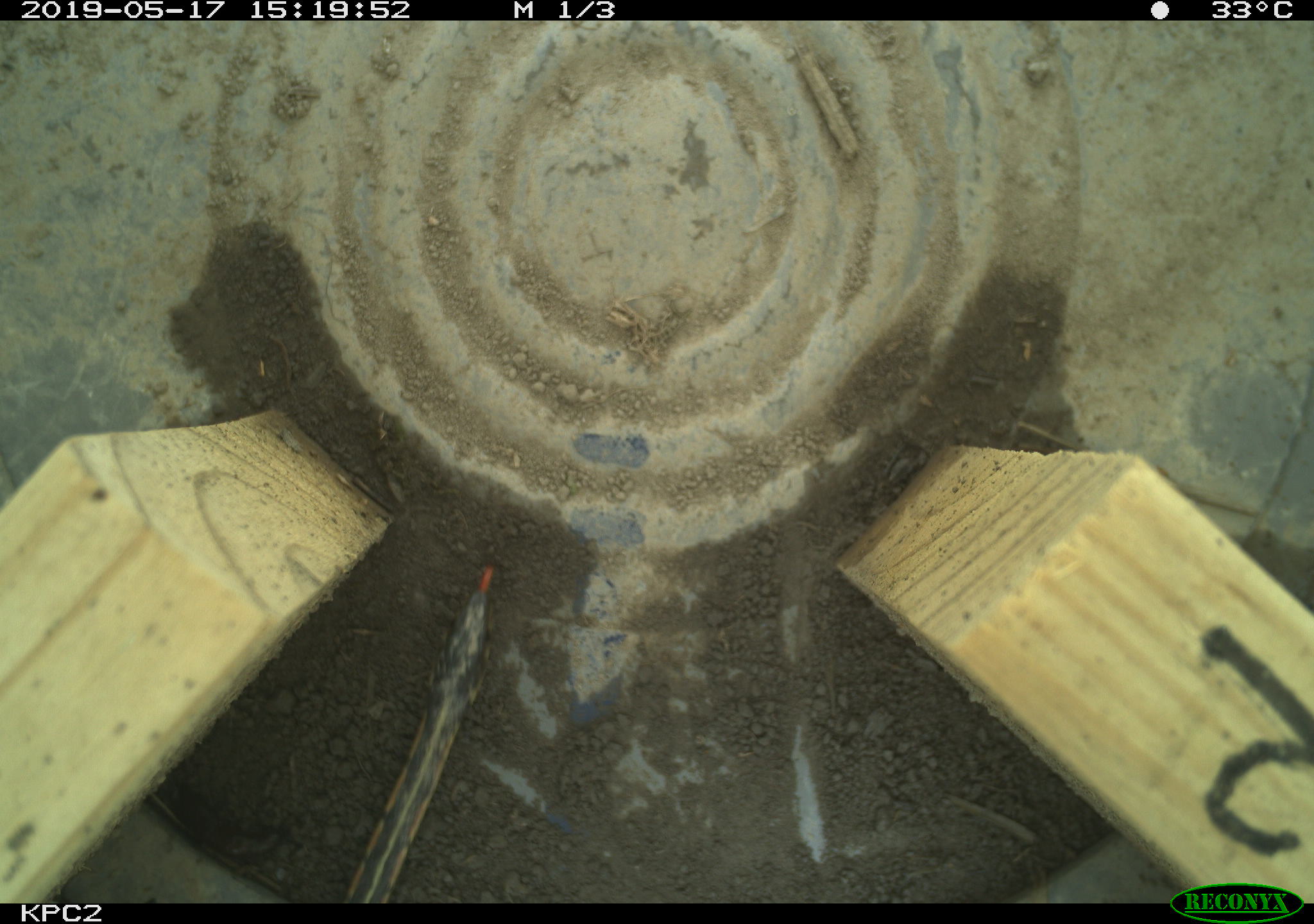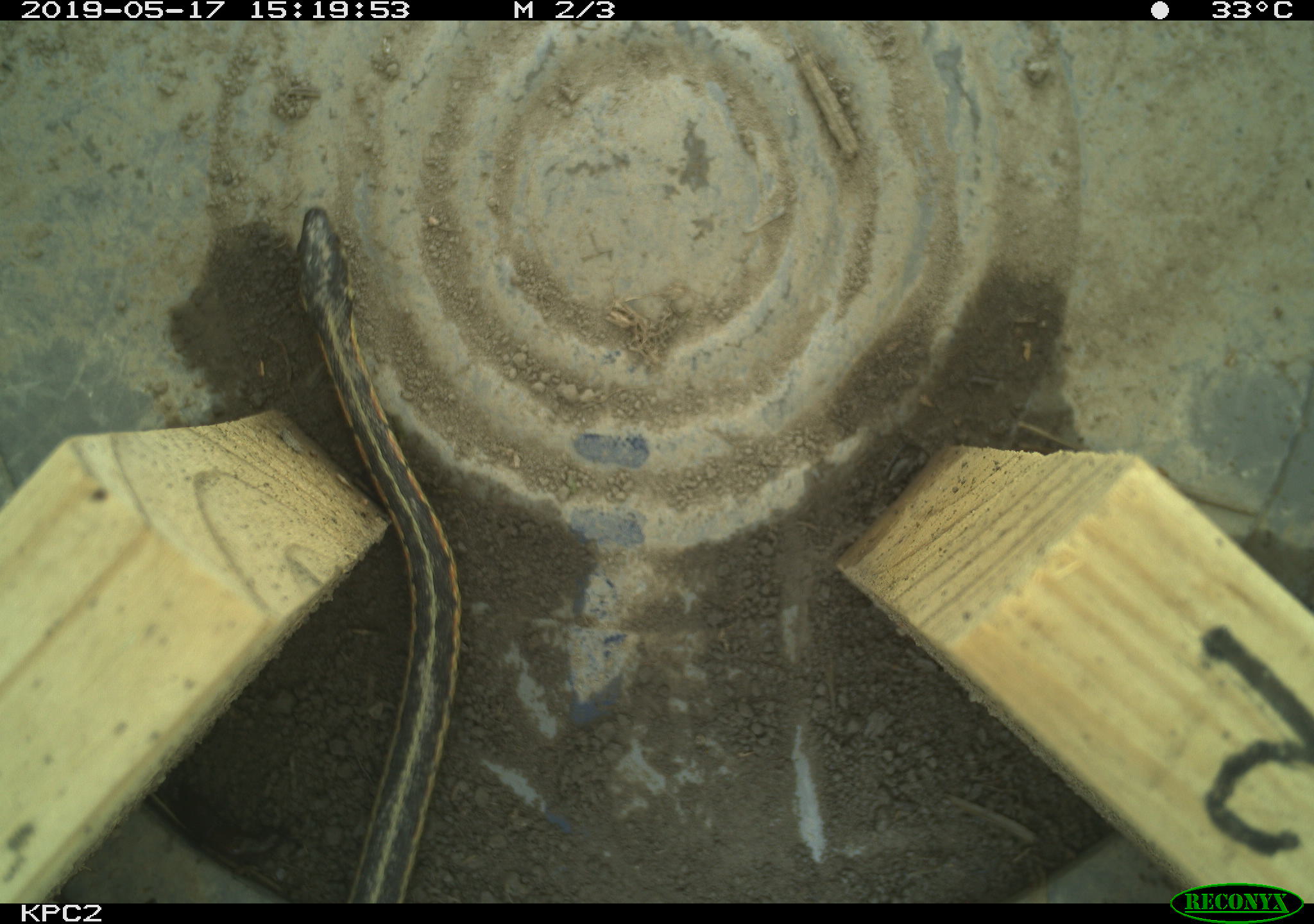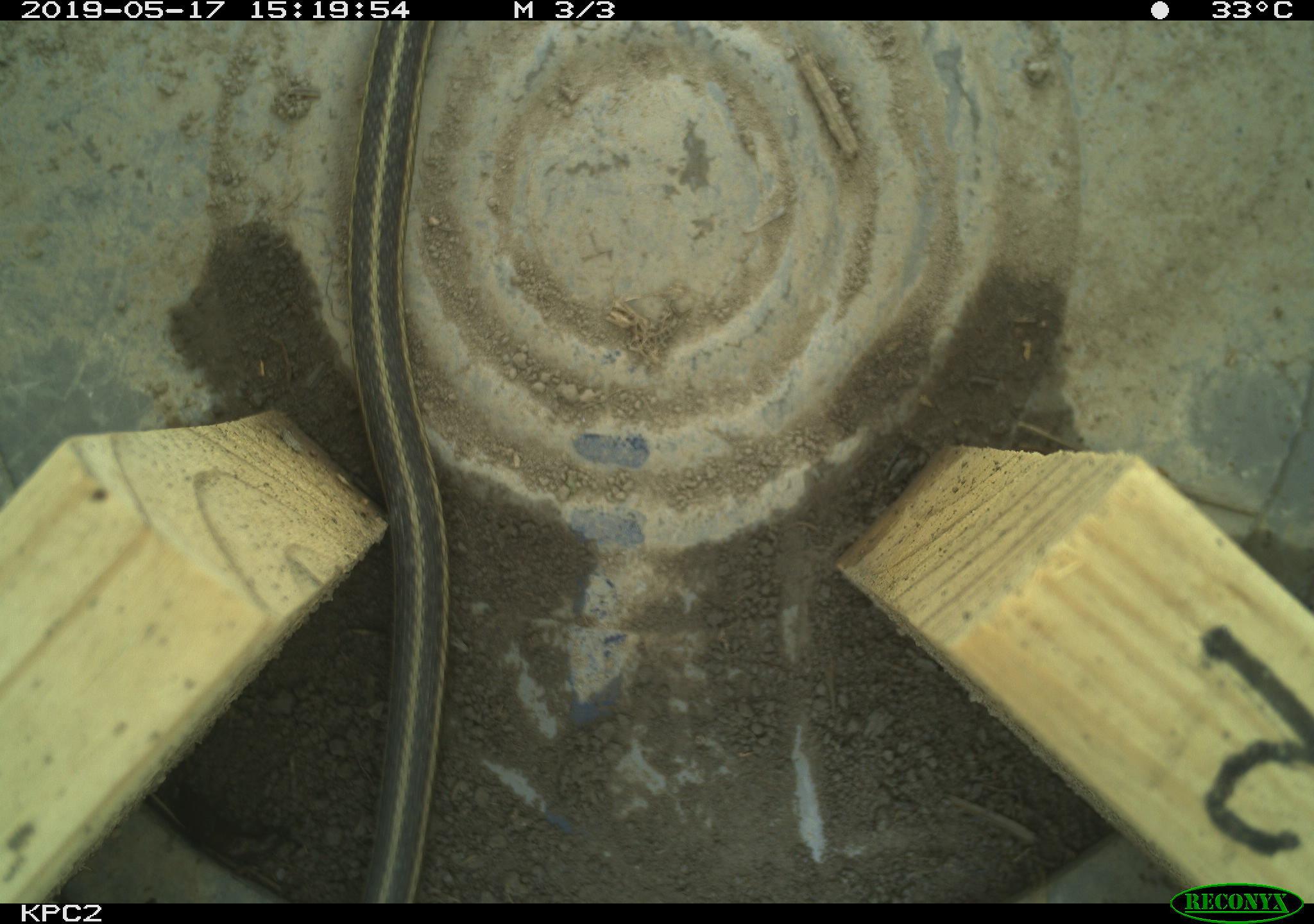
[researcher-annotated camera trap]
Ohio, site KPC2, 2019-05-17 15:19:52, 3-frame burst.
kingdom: Animalia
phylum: Chordata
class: Reptilia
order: Squamata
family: Colubridae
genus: Thamnophis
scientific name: Thamnophis sirtalis sirtalis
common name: eastern gartersnake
Eastern gartersnake (Thamnophis sirtalis sirtalis).